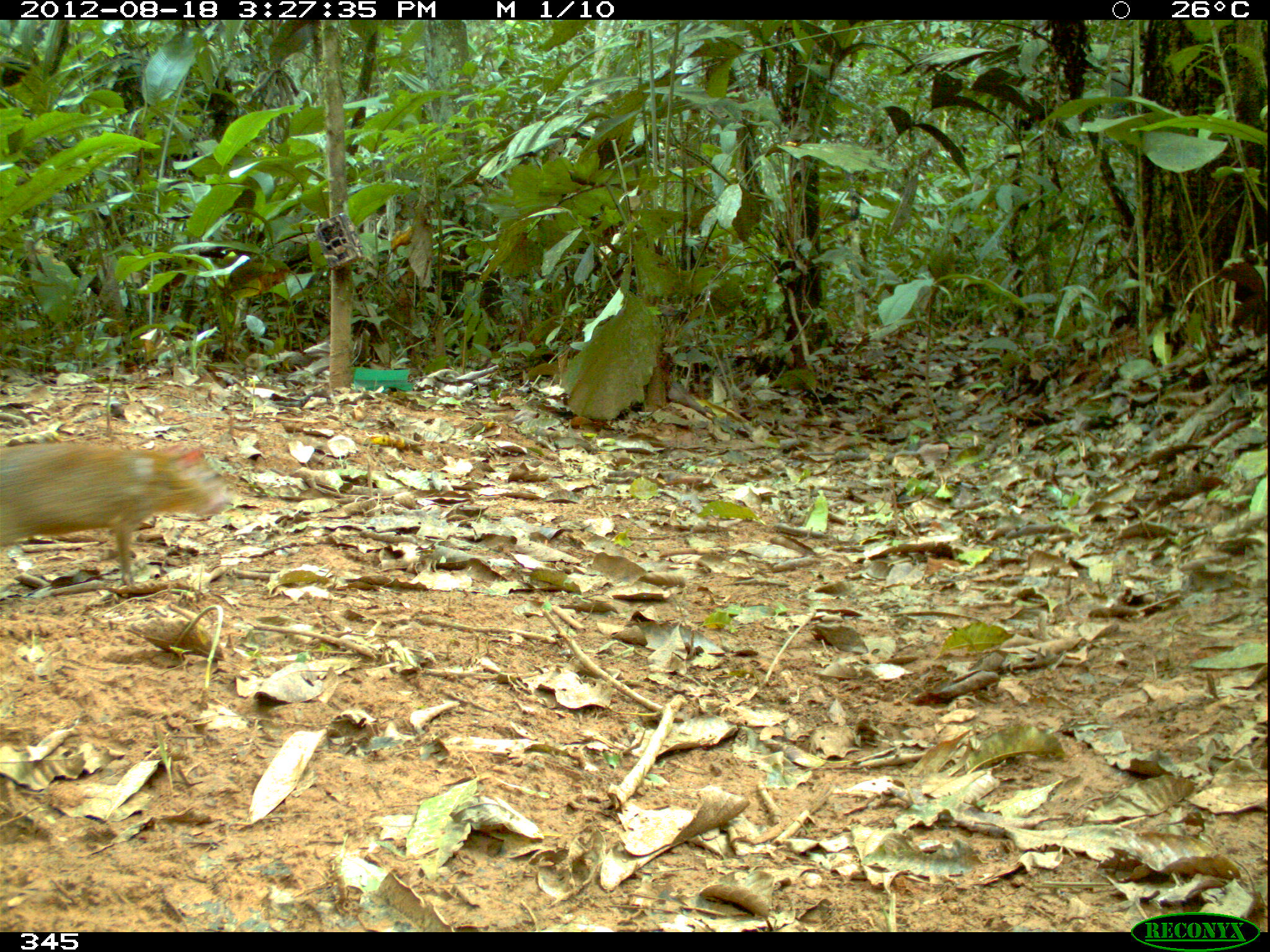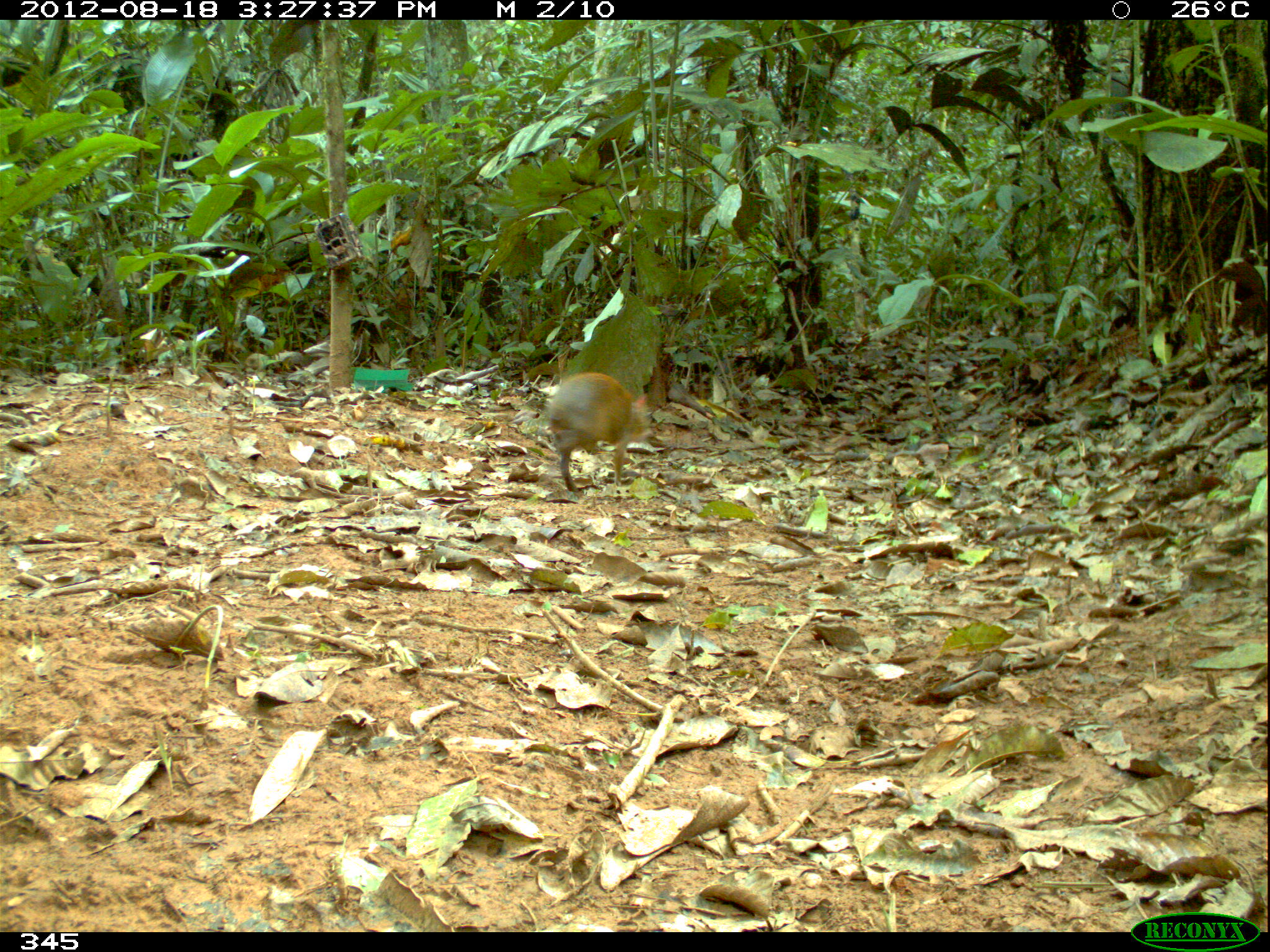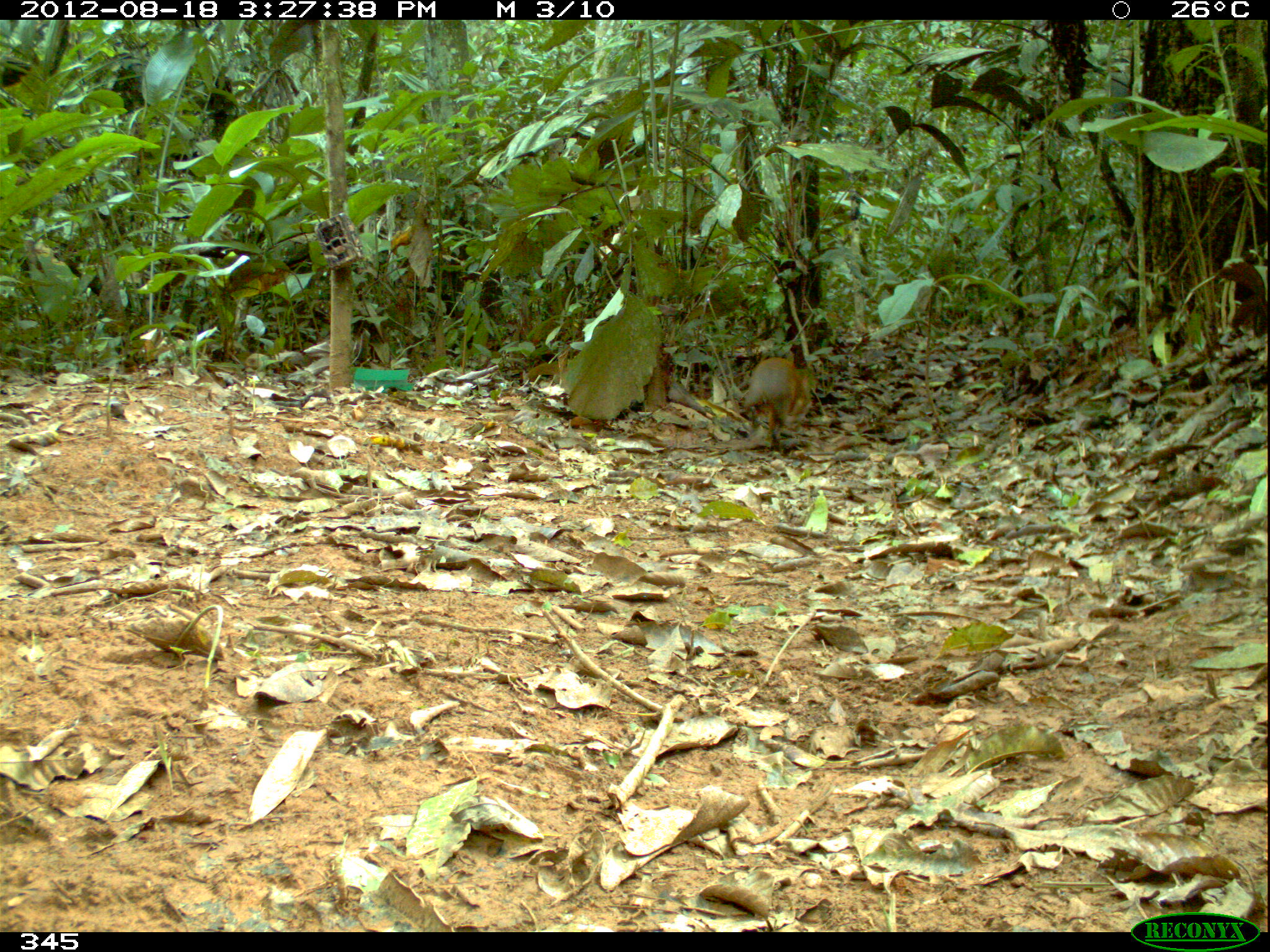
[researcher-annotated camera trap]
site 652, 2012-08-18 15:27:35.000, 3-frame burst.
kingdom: Animalia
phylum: Chordata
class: Mammalia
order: Rodentia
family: Dasyproctidae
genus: Dasyprocta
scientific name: Dasyprocta punctata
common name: central american agouti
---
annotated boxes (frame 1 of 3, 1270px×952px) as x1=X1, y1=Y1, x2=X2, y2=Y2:
dasyprocta punctata: x1=0, y1=436, x2=235, y2=592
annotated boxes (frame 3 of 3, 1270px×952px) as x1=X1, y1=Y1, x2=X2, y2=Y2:
dasyprocta punctata: x1=740, y1=355, x2=815, y2=453